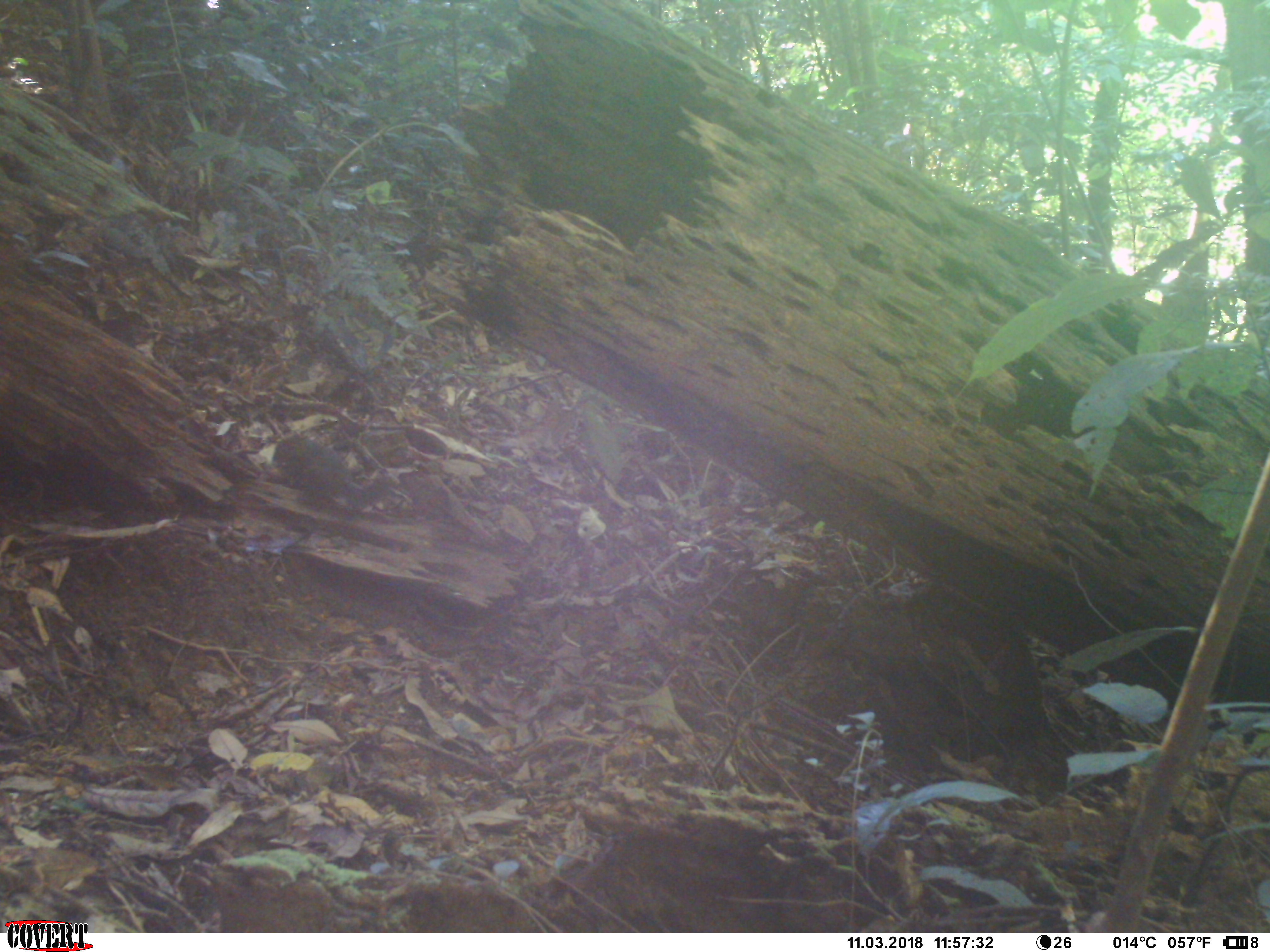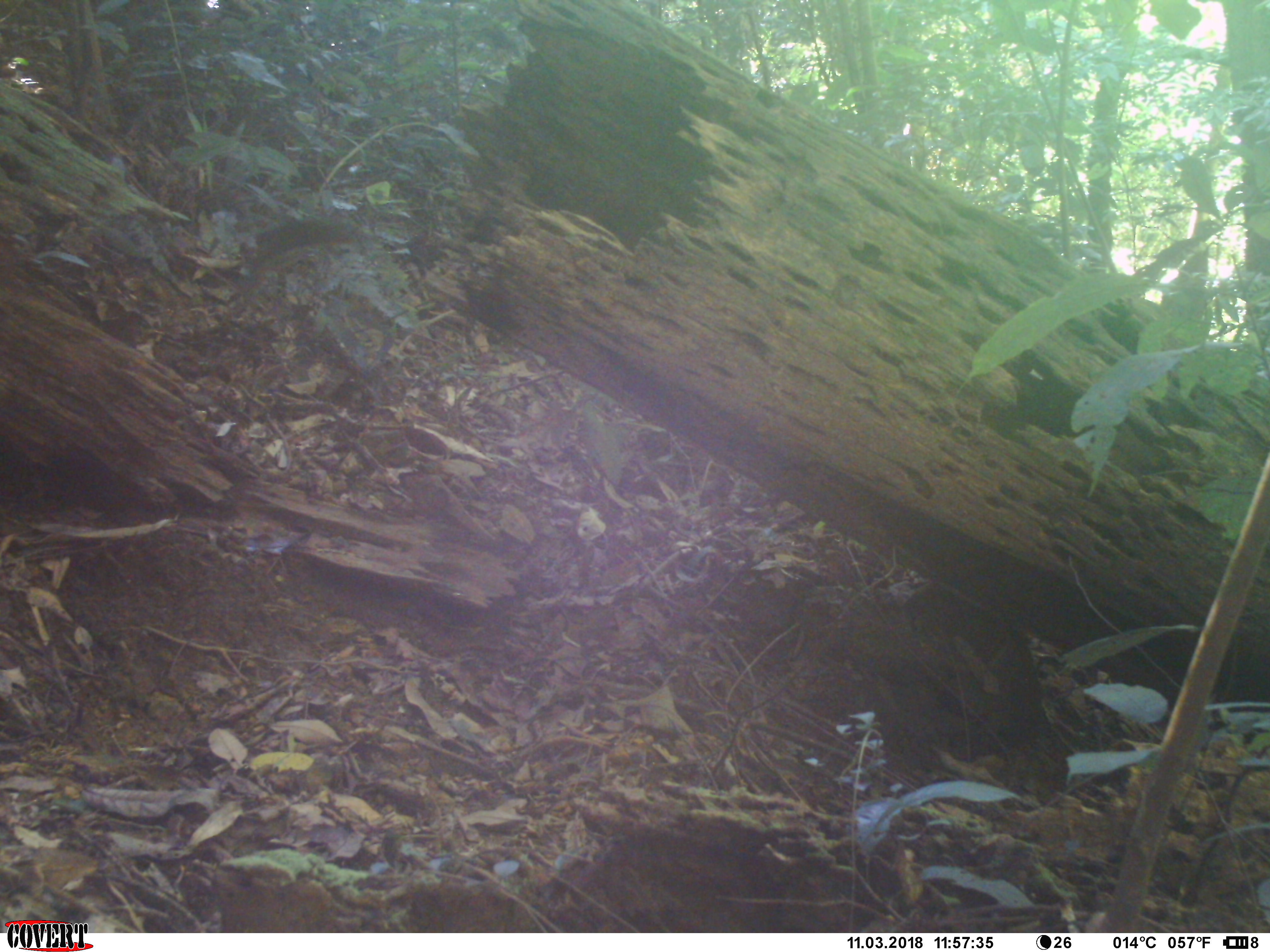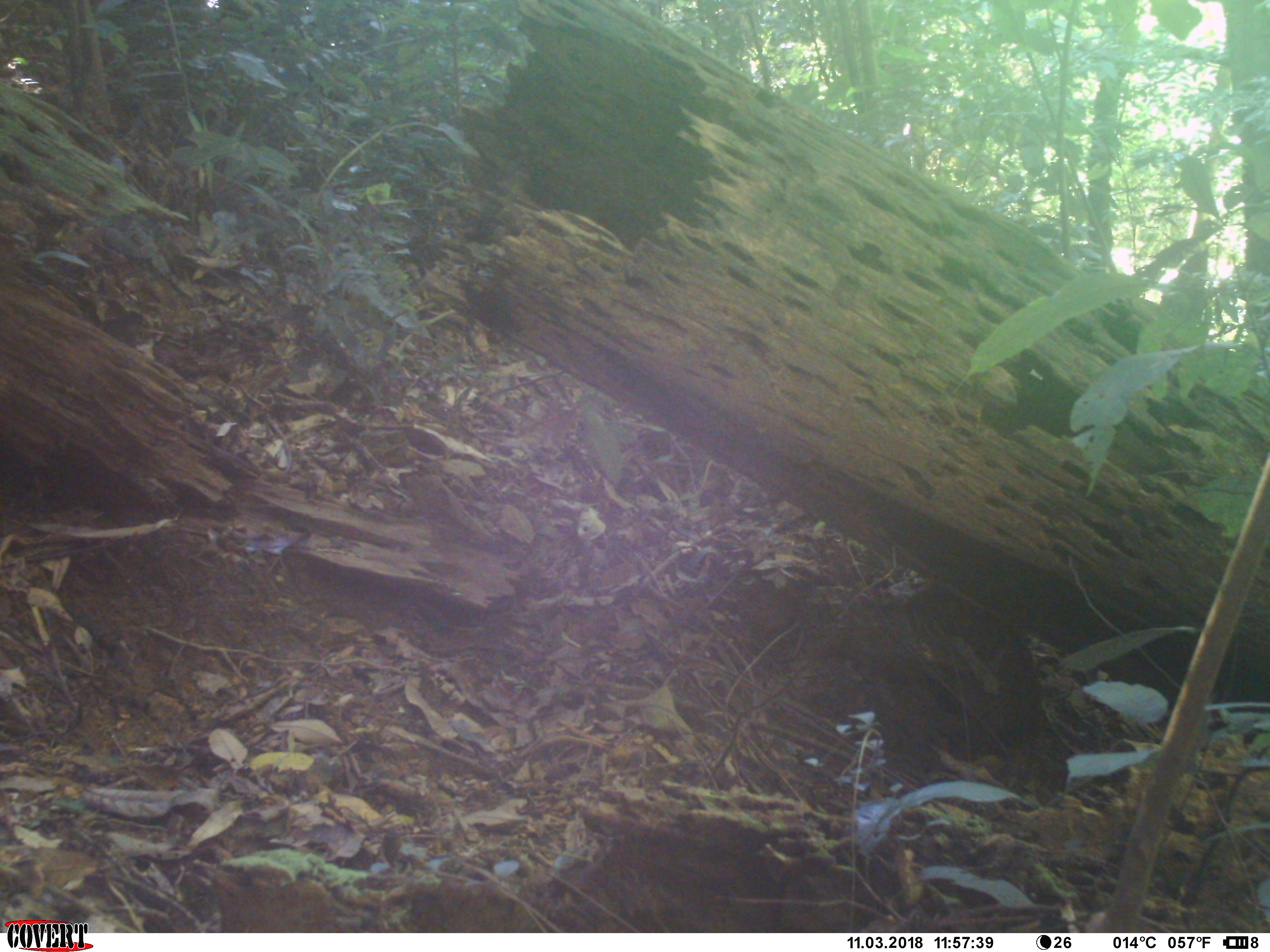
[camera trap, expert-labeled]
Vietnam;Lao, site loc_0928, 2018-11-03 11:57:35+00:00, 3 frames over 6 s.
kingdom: Animalia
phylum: Chordata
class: Mammalia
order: Rodentia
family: Sciuridae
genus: Dremomys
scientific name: Dremomys rufigenis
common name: red-cheeked squirrel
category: red cheeked squirrel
Red cheeked squirrel (red-cheeked squirrel) (Dremomys rufigenis). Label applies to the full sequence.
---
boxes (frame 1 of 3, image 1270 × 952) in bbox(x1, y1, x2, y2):
red cheeked squirrel: bbox(272, 433, 370, 513)